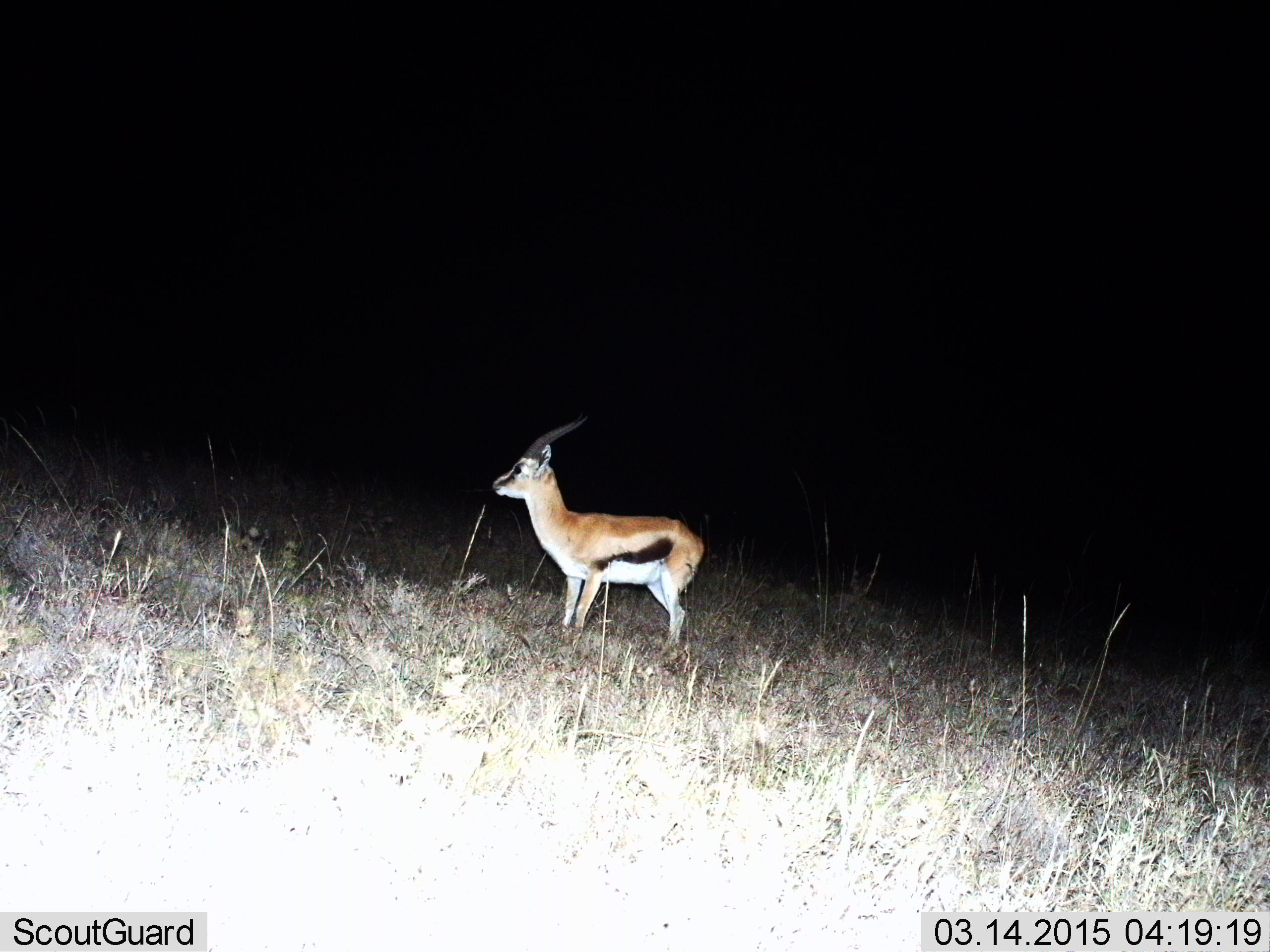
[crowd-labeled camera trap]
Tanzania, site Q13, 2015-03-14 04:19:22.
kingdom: Animalia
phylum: Chordata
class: Mammalia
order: Artiodactyla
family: Bovidae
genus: Eudorcas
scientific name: Eudorcas thomsonii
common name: thomson's gazelle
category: gazellethomsons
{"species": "gazellethomsons (thomson's gazelle) (Eudorcas thomsonii)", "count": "1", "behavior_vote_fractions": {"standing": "100%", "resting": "0%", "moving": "0%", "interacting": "0%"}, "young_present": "0%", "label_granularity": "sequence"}